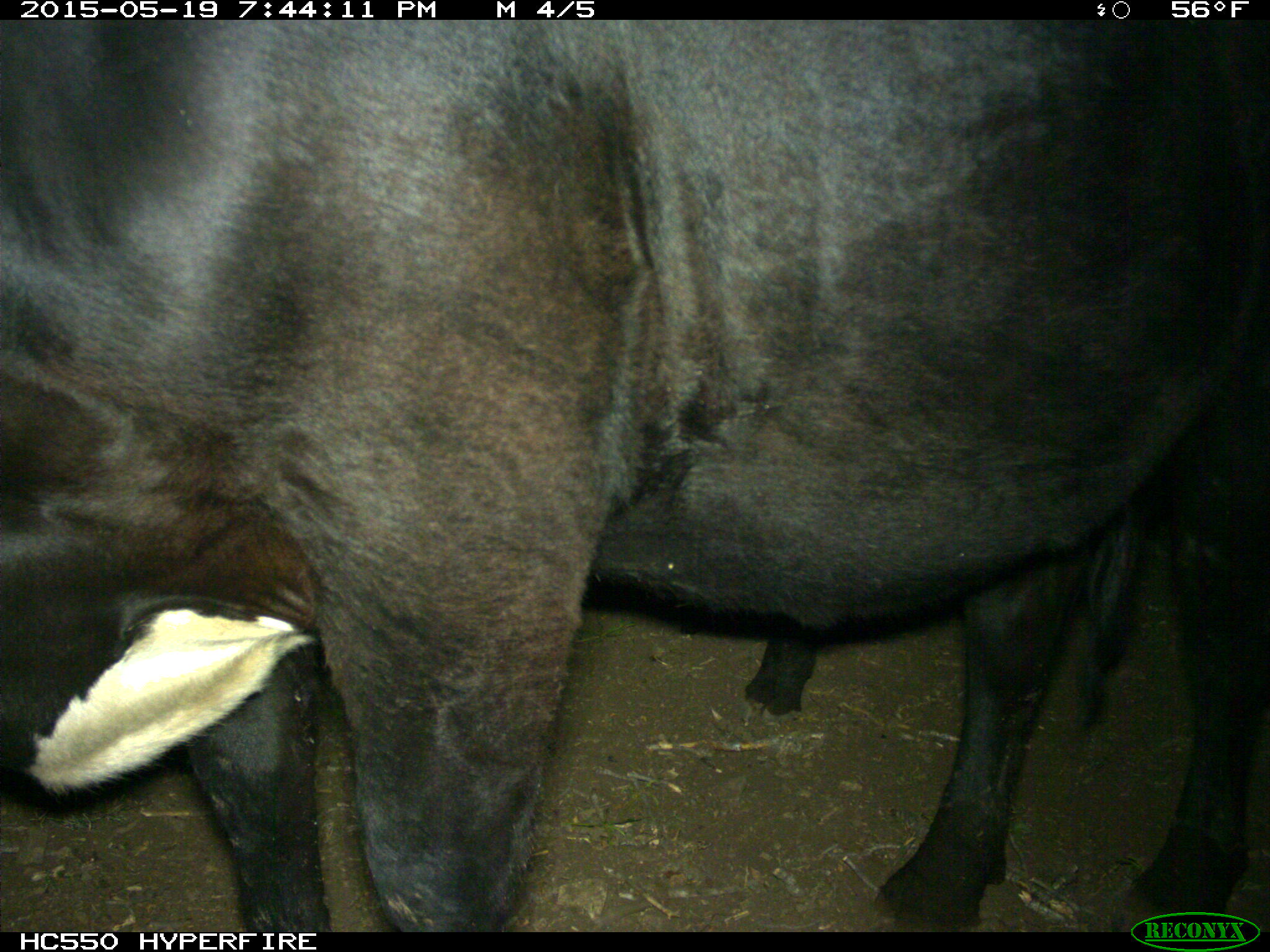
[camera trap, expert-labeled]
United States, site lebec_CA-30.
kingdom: Animalia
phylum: Chordata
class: Mammalia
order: Artiodactyla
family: Bovidae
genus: Bos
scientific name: Bos taurus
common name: domestic cow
Bos taurus (domestic cow).